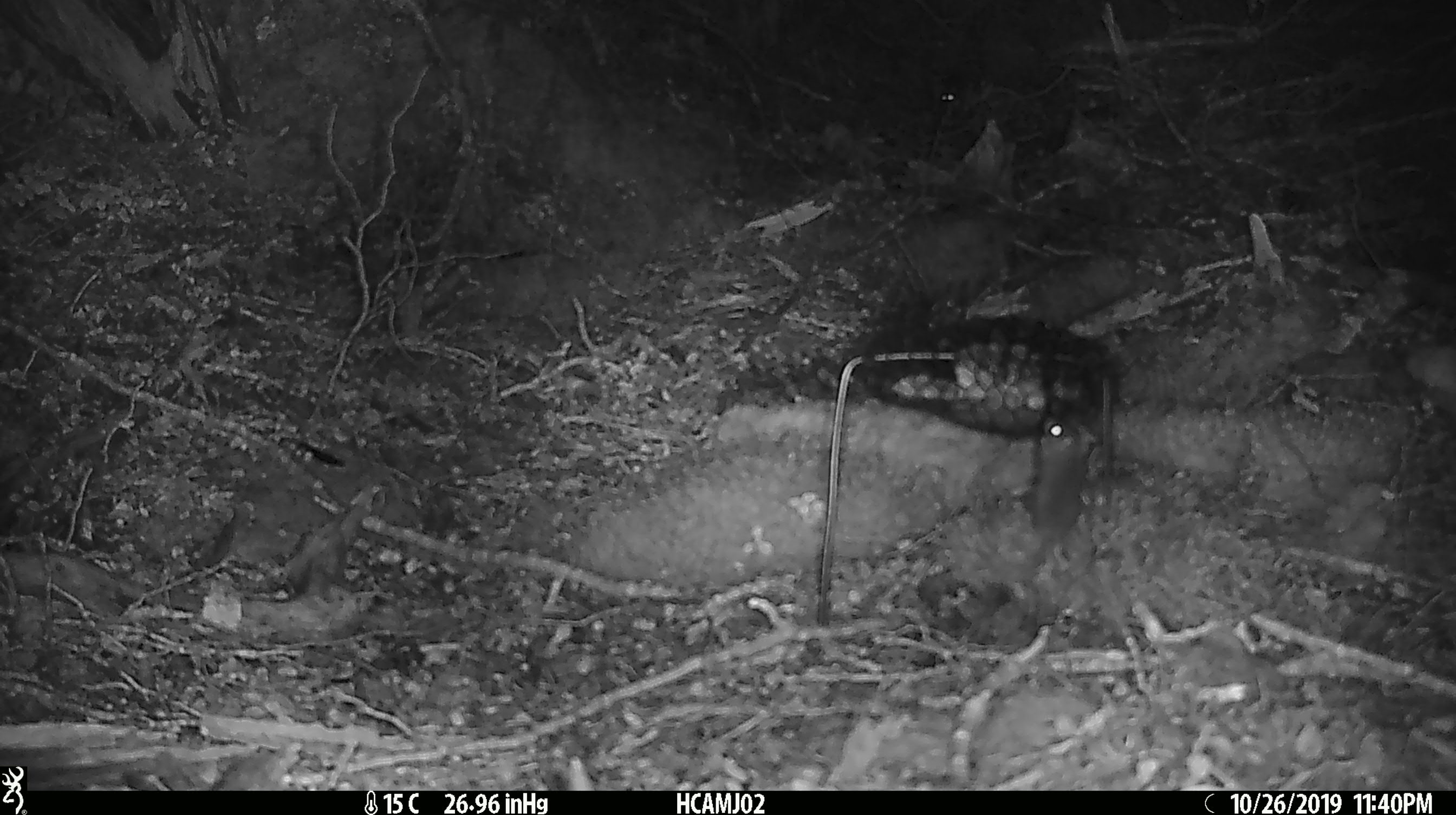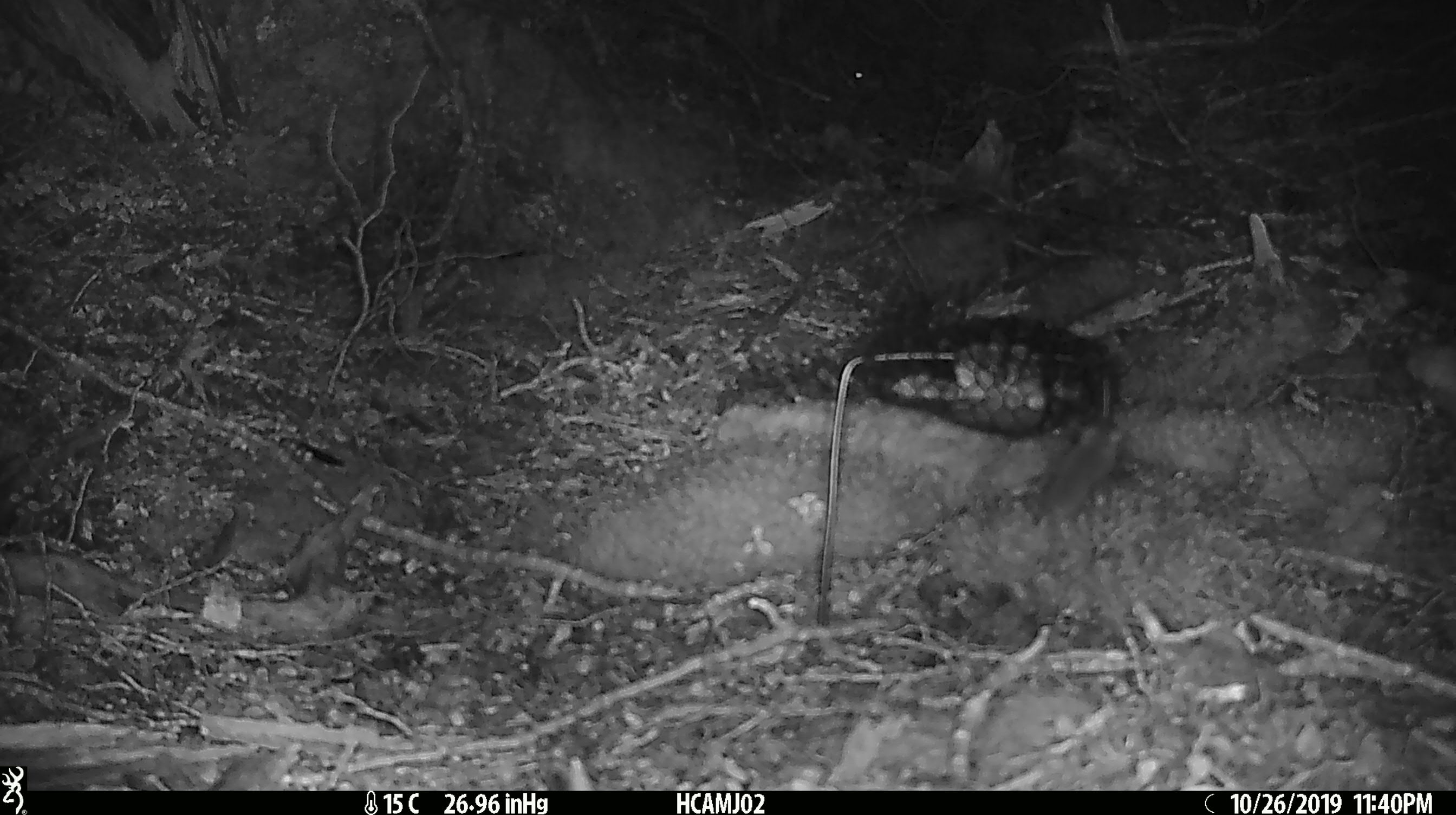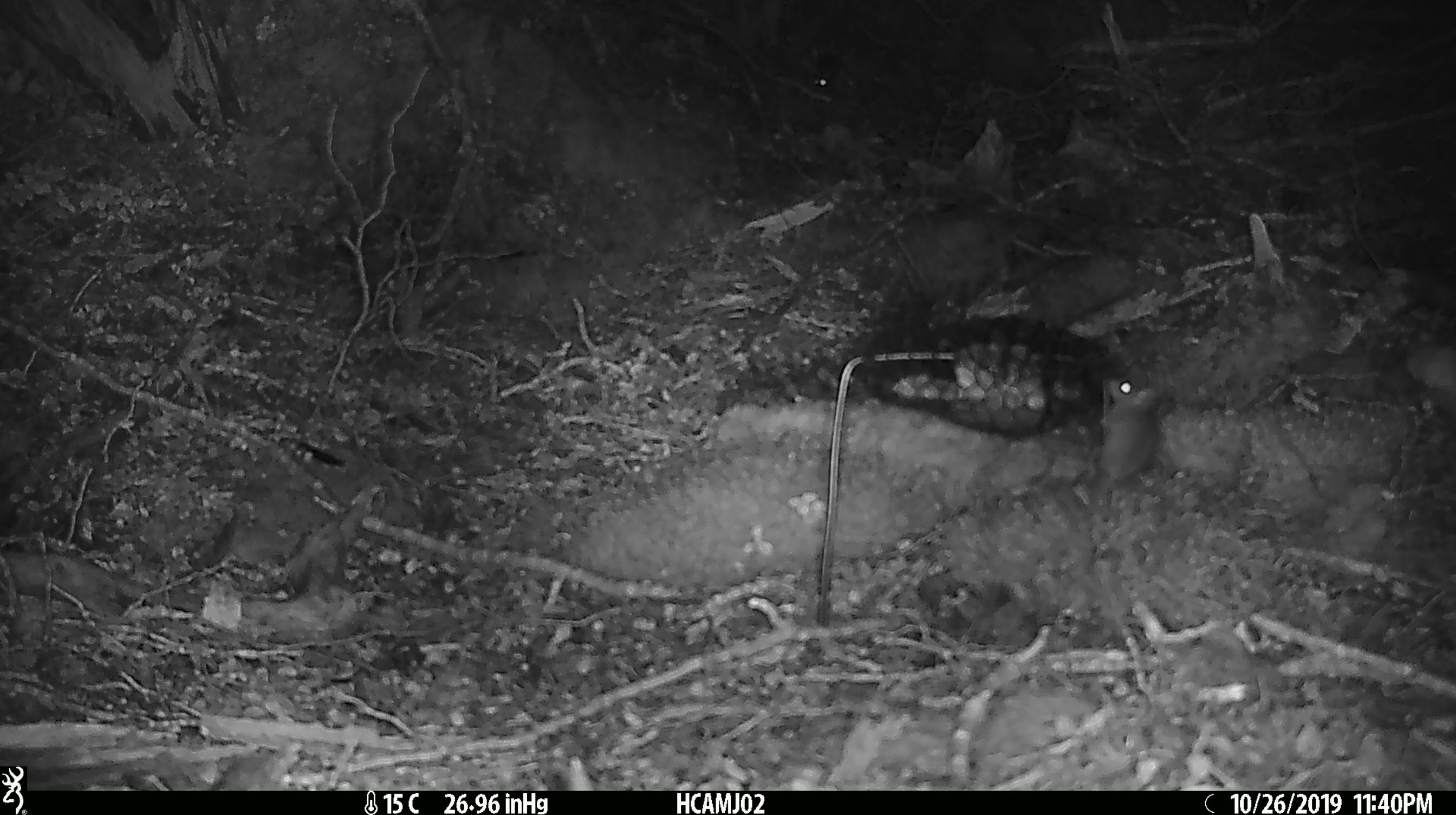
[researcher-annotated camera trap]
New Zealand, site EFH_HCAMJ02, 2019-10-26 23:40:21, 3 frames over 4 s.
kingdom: Animalia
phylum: Chordata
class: Mammalia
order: Rodentia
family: Muridae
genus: Mus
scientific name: Mus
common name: mouse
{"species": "mouse (Mus)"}